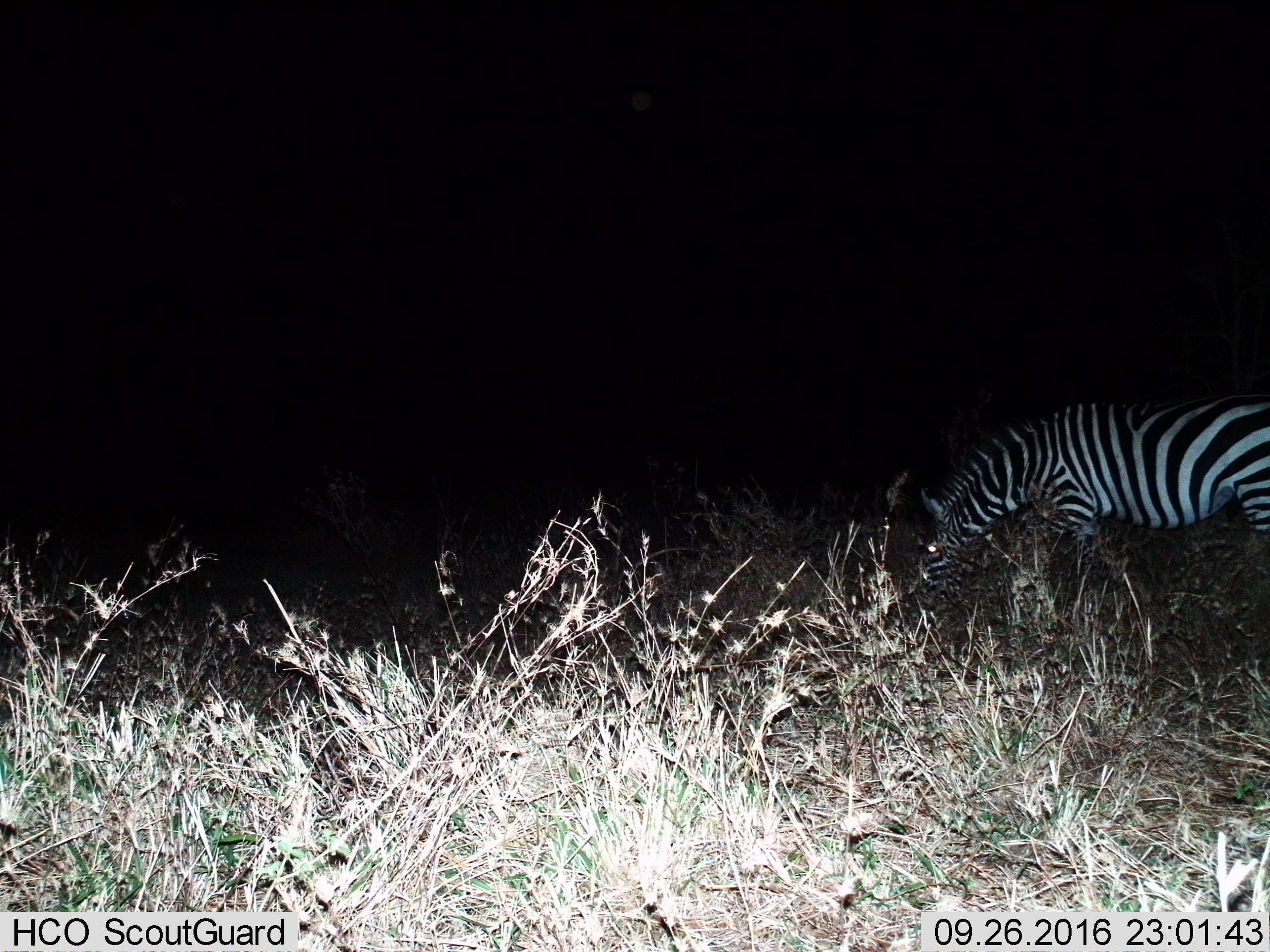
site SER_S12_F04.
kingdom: Animalia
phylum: Chordata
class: Mammalia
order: Perissodactyla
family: Equidae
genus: Equus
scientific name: Equus quagga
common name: plains zebra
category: zebraplains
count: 1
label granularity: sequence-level